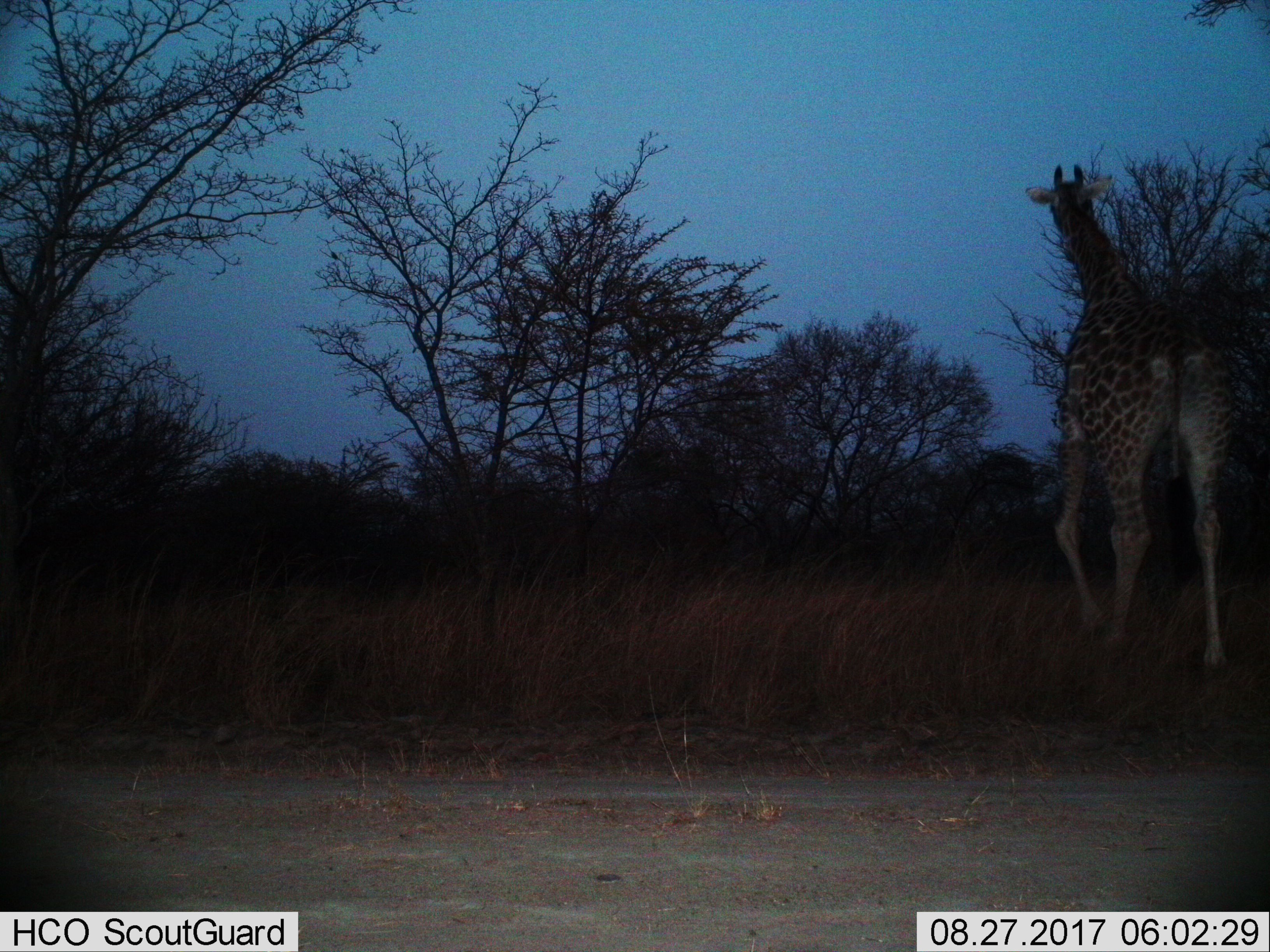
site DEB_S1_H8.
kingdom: Animalia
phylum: Chordata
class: Mammalia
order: Artiodactyla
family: Giraffidae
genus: Giraffa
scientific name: Giraffa camelopardalis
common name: giraffe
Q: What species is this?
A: Giraffe (Giraffa camelopardalis).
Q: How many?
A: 1.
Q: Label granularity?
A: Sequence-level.